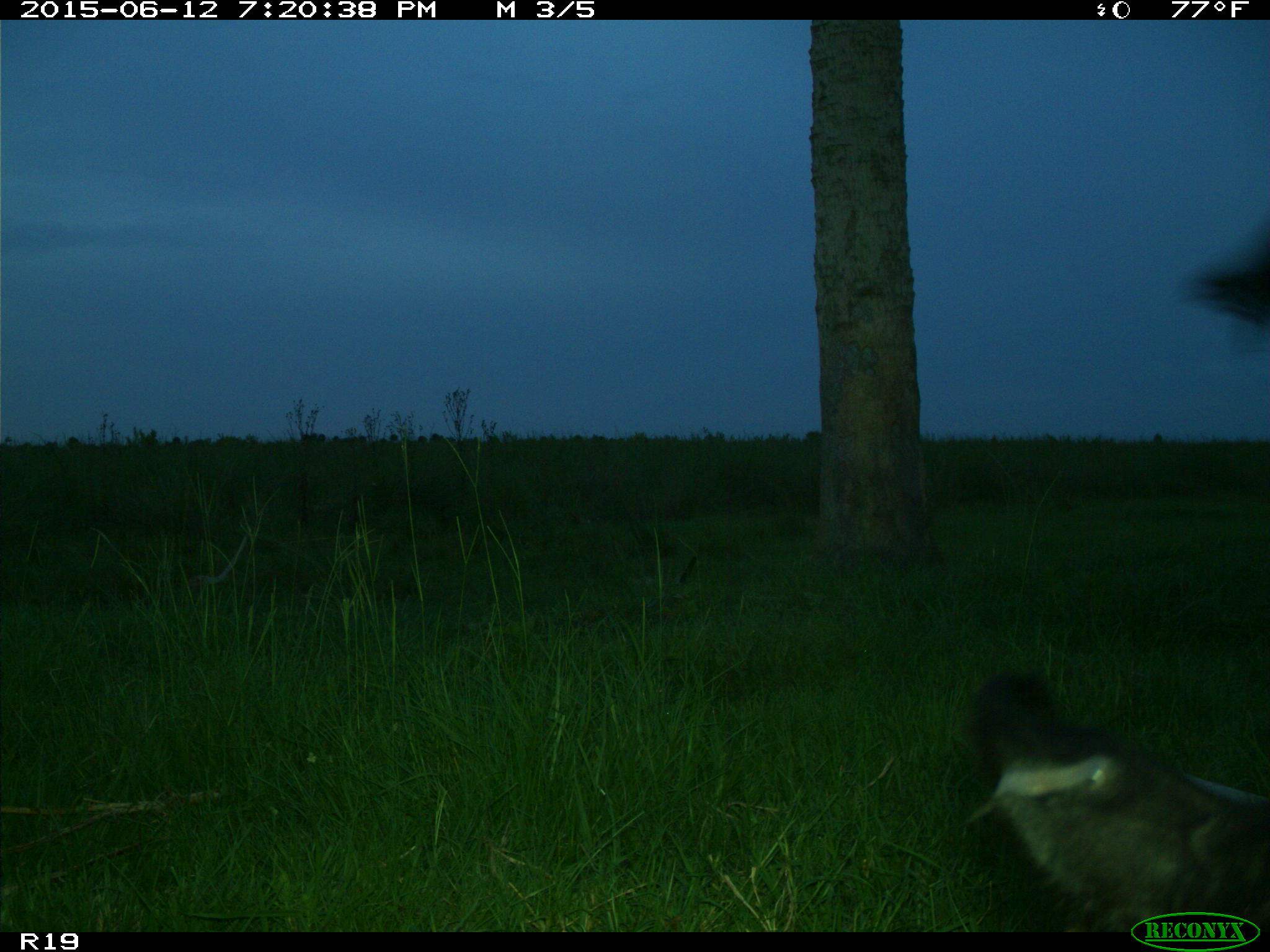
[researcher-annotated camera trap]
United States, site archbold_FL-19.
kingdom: Animalia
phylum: Chordata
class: Mammalia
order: Artiodactyla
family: Bovidae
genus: Bos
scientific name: Bos taurus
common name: domestic cow